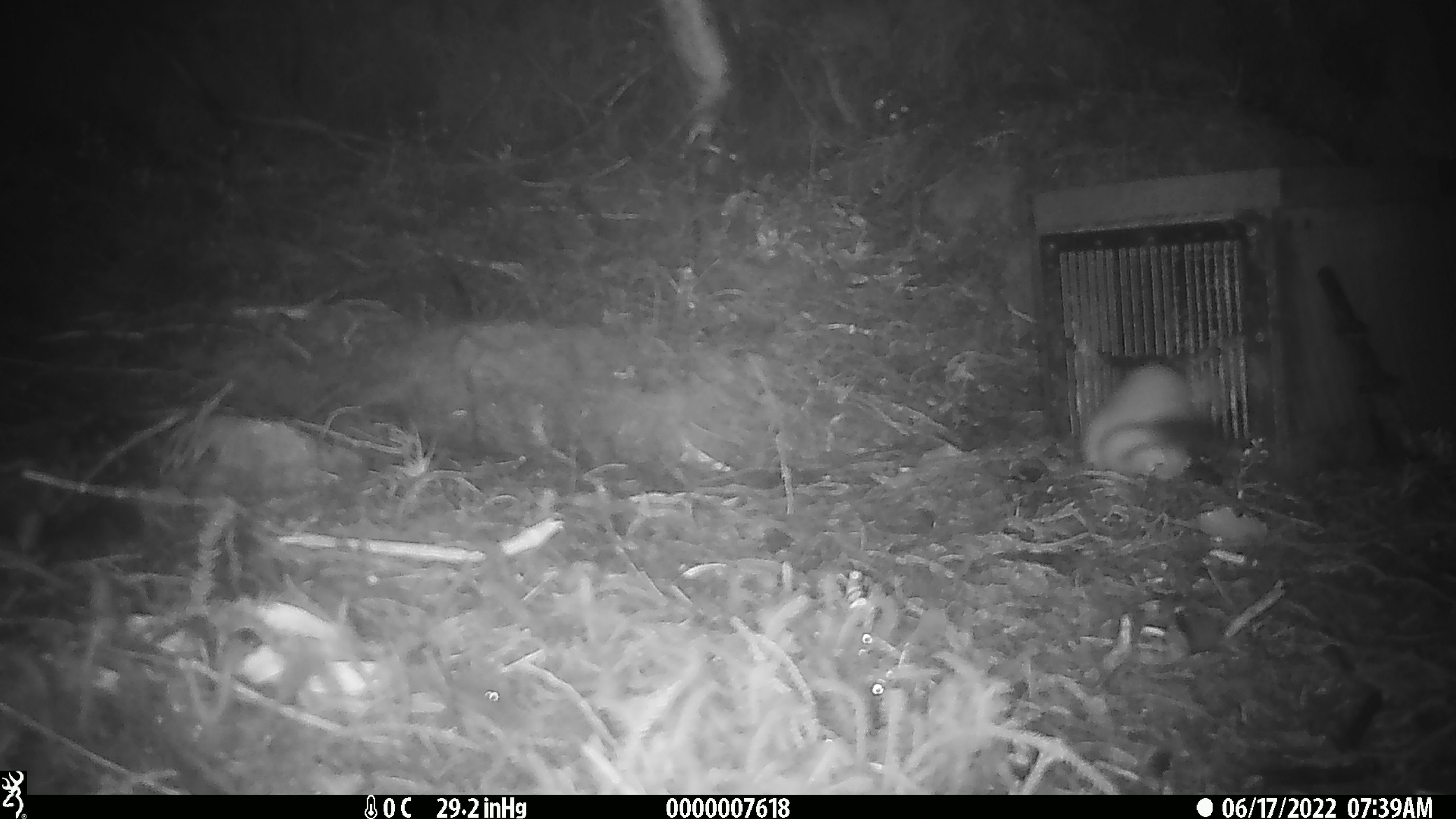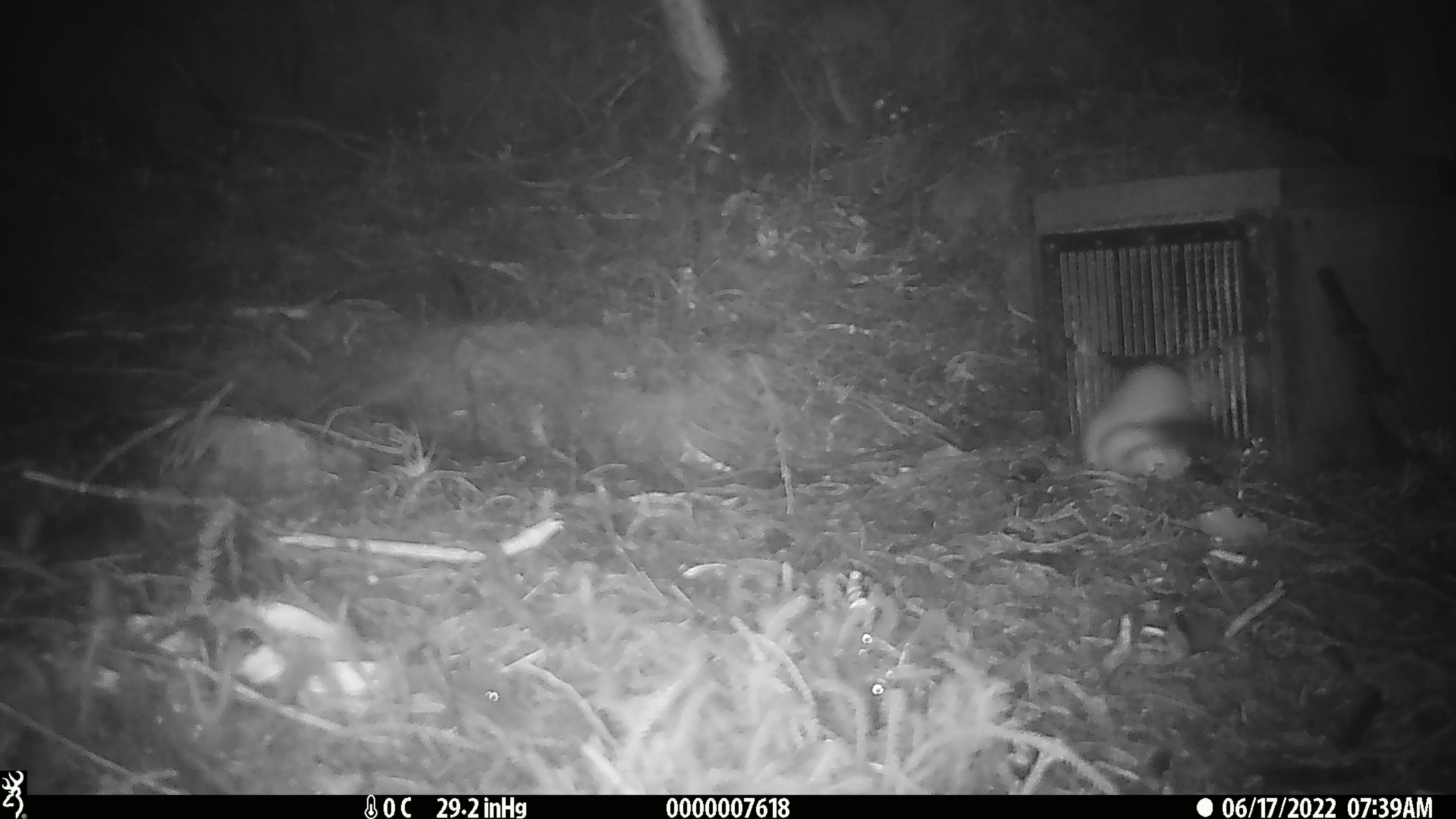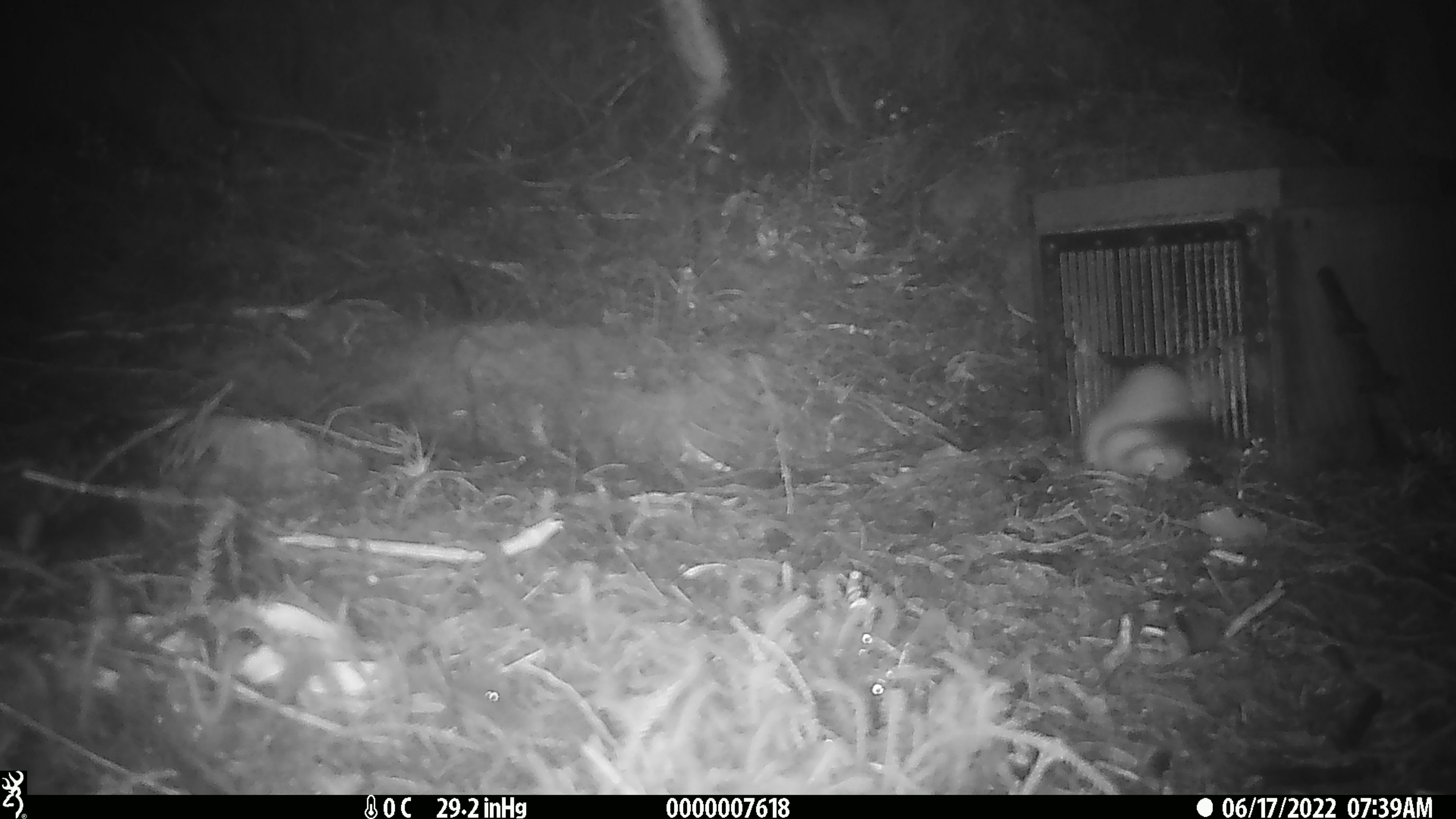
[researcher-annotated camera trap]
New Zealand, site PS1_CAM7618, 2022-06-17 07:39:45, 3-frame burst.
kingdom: Animalia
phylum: Chordata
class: Mammalia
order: Carnivora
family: Mustelidae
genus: Mustela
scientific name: Mustela erminea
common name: stoat